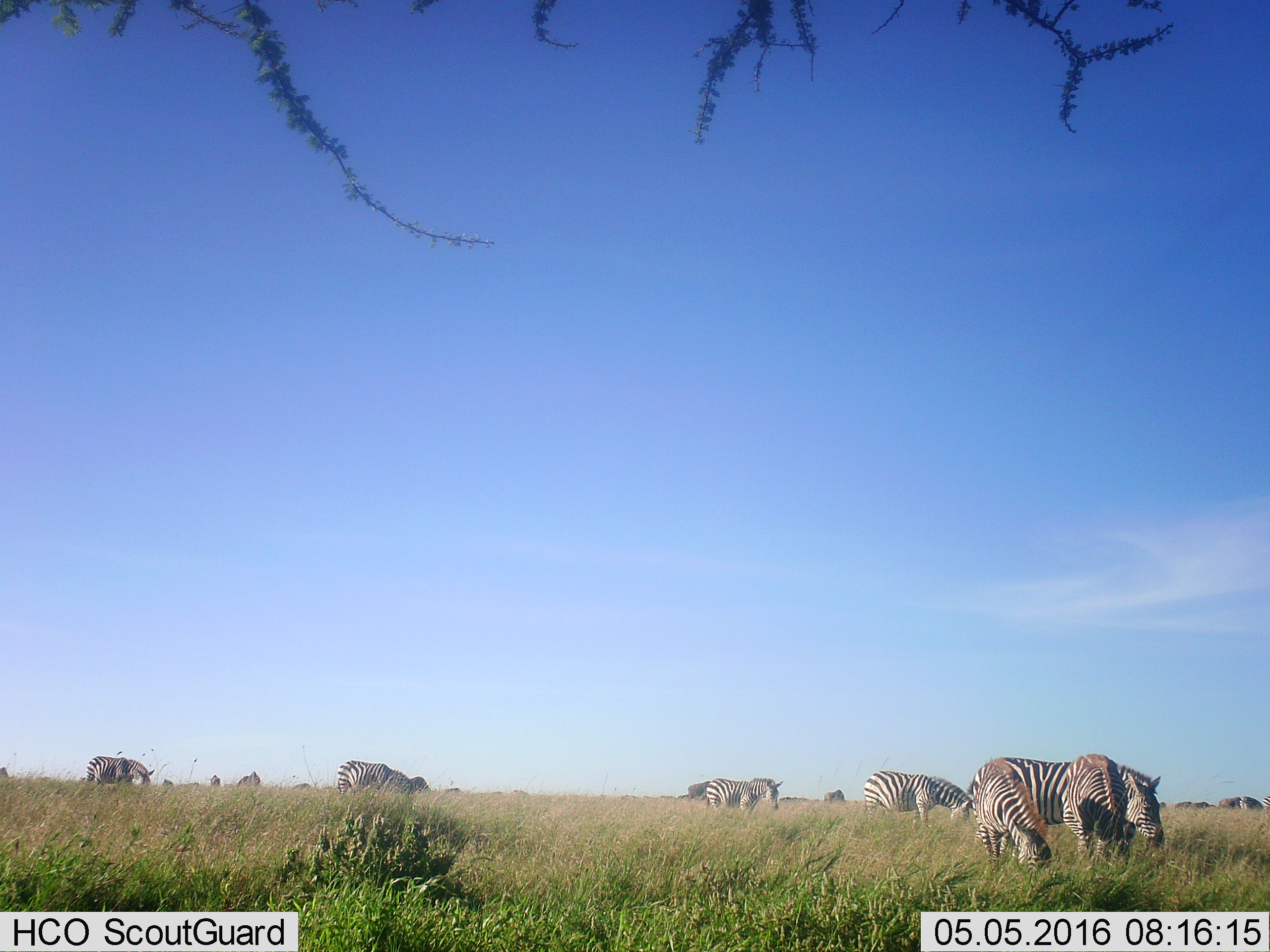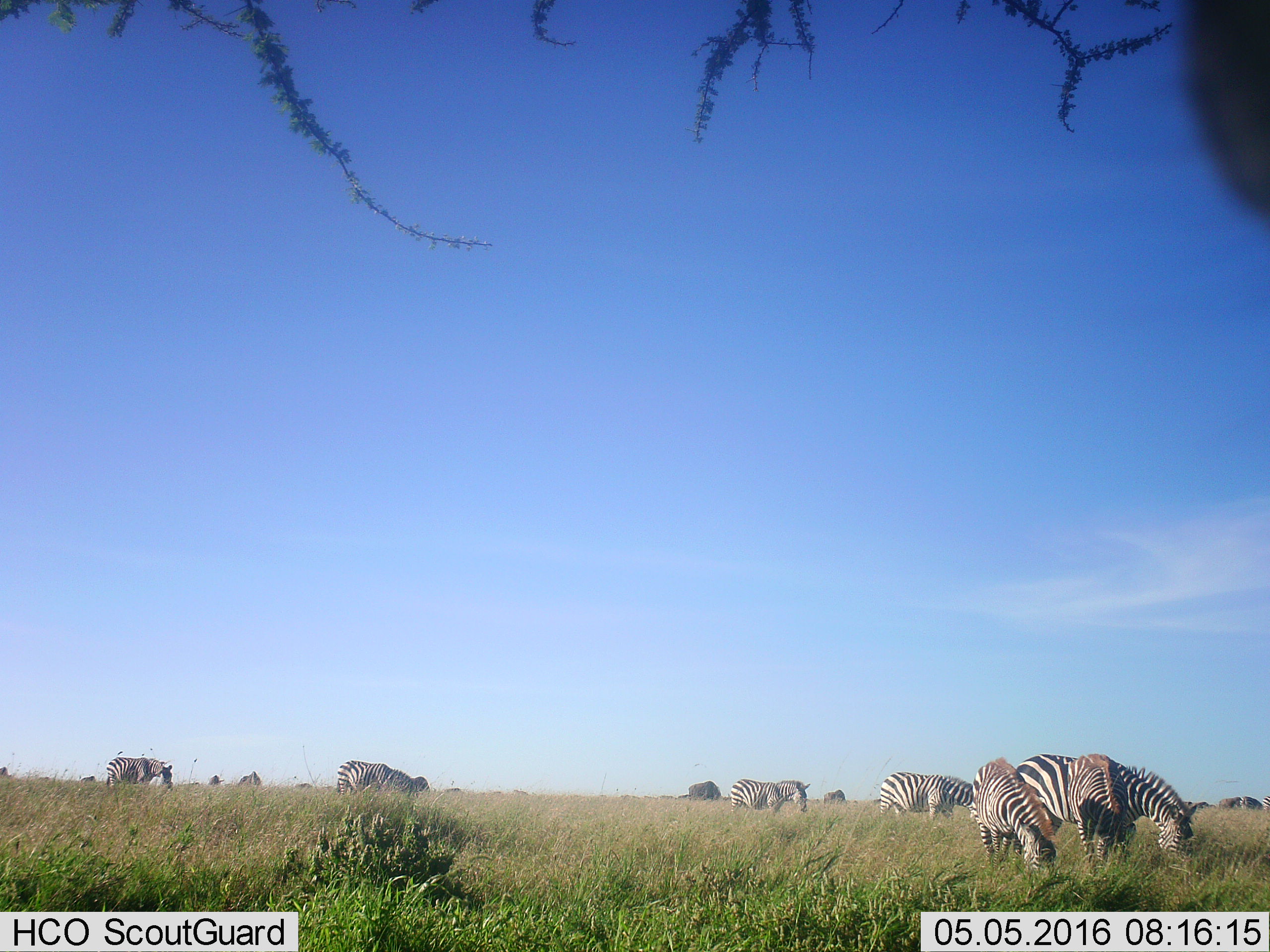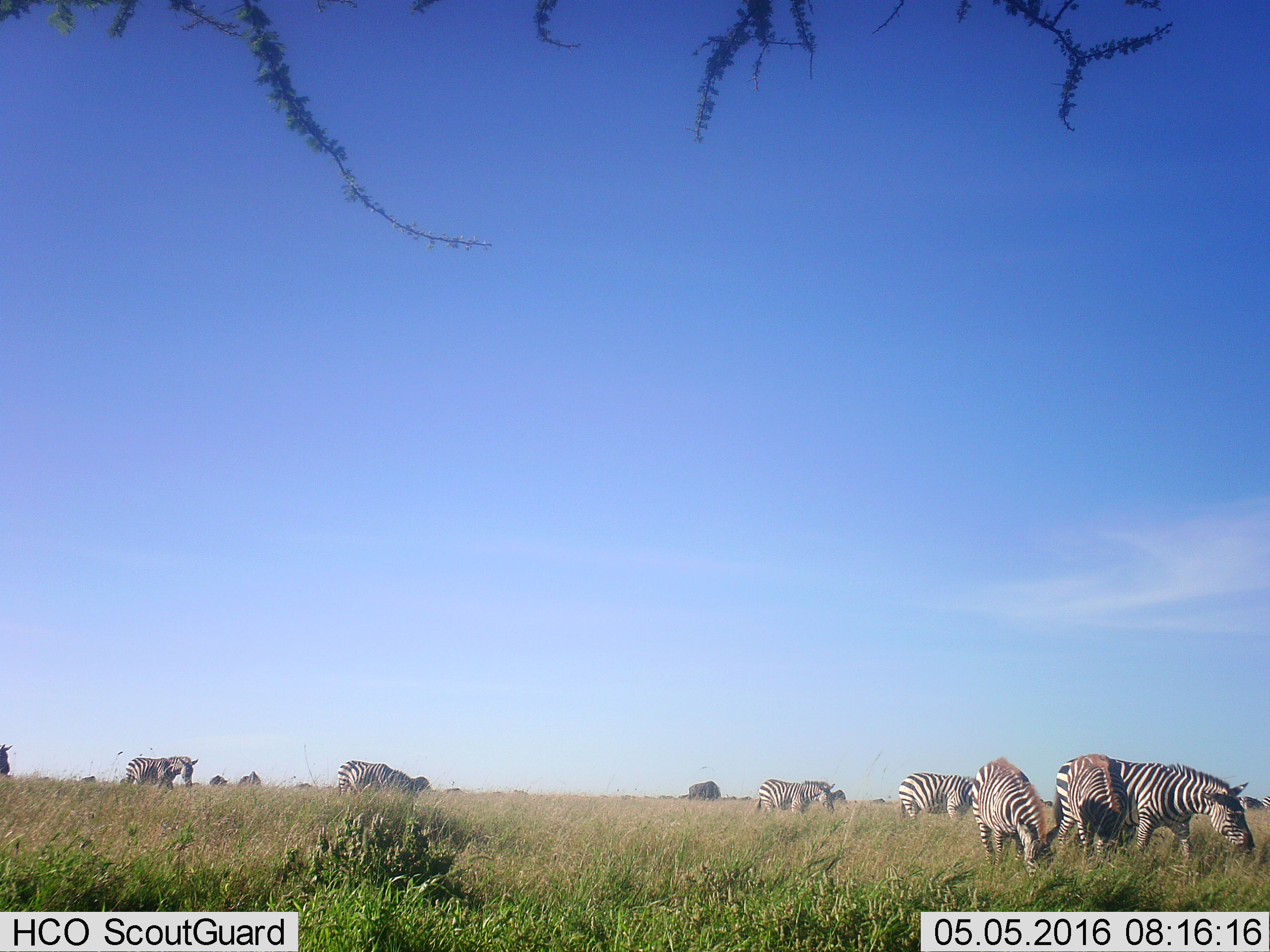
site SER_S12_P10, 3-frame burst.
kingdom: Animalia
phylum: Chordata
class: Mammalia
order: Perissodactyla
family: Equidae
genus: Equus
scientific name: Equus quagga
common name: plains zebra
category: zebraplains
Zebraplains (plains zebra) (Equus quagga), count 11-50. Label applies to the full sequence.